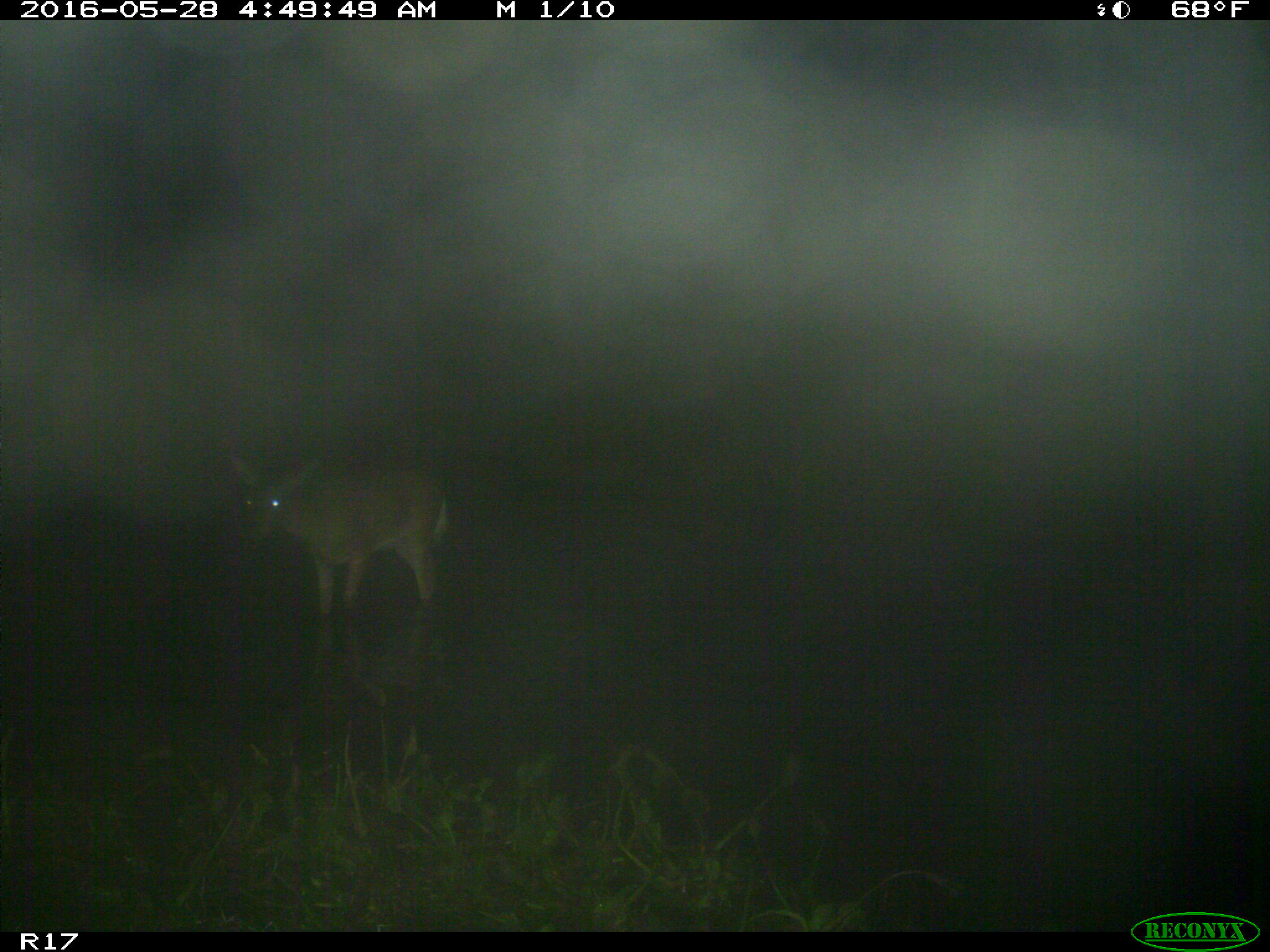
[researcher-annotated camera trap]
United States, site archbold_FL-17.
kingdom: Animalia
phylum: Chordata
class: Mammalia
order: Artiodactyla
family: Cervidae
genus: Odocoileus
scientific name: Odocoileus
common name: deer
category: unidentified deer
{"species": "unidentified deer (deer) (Odocoileus)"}